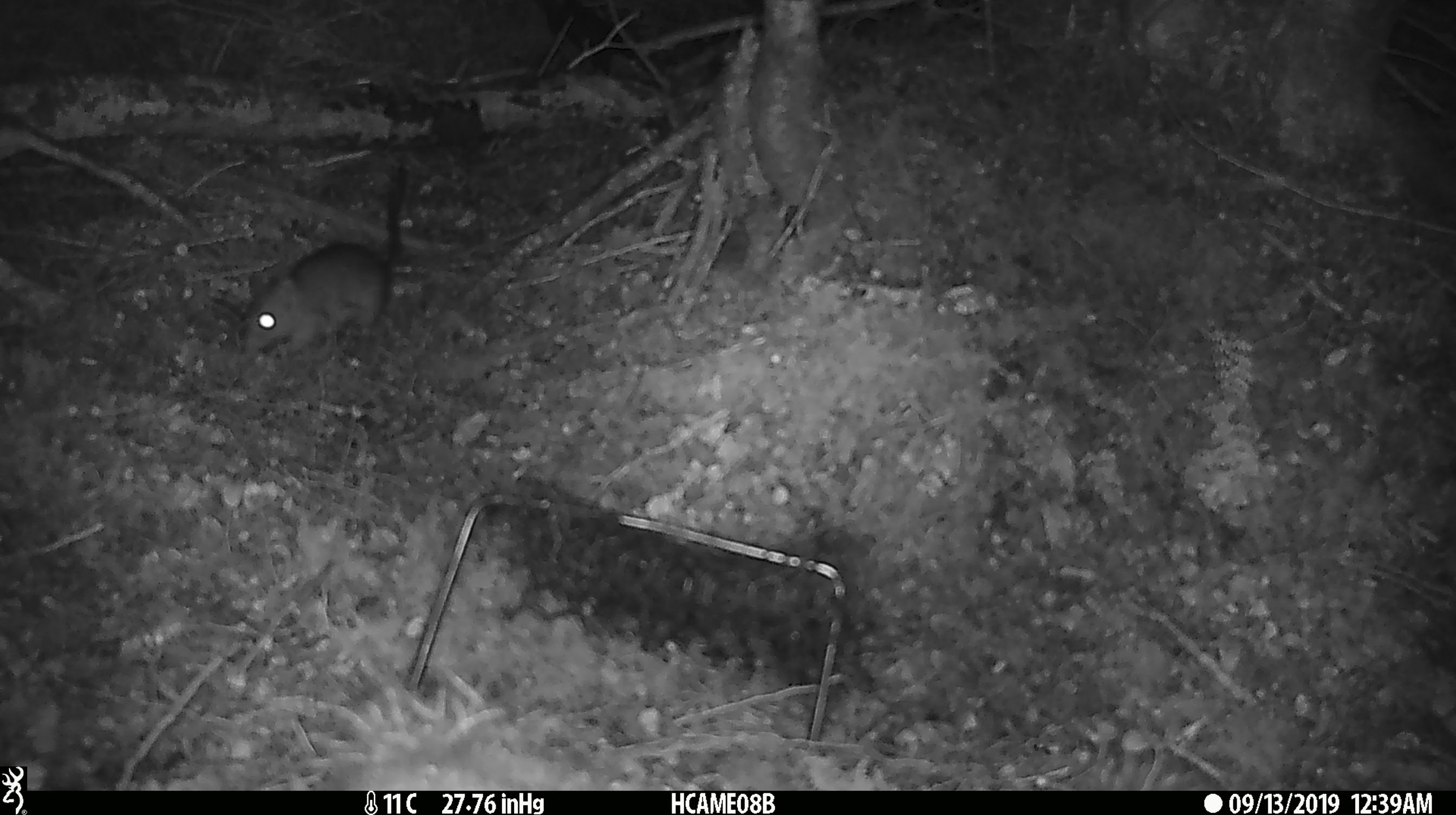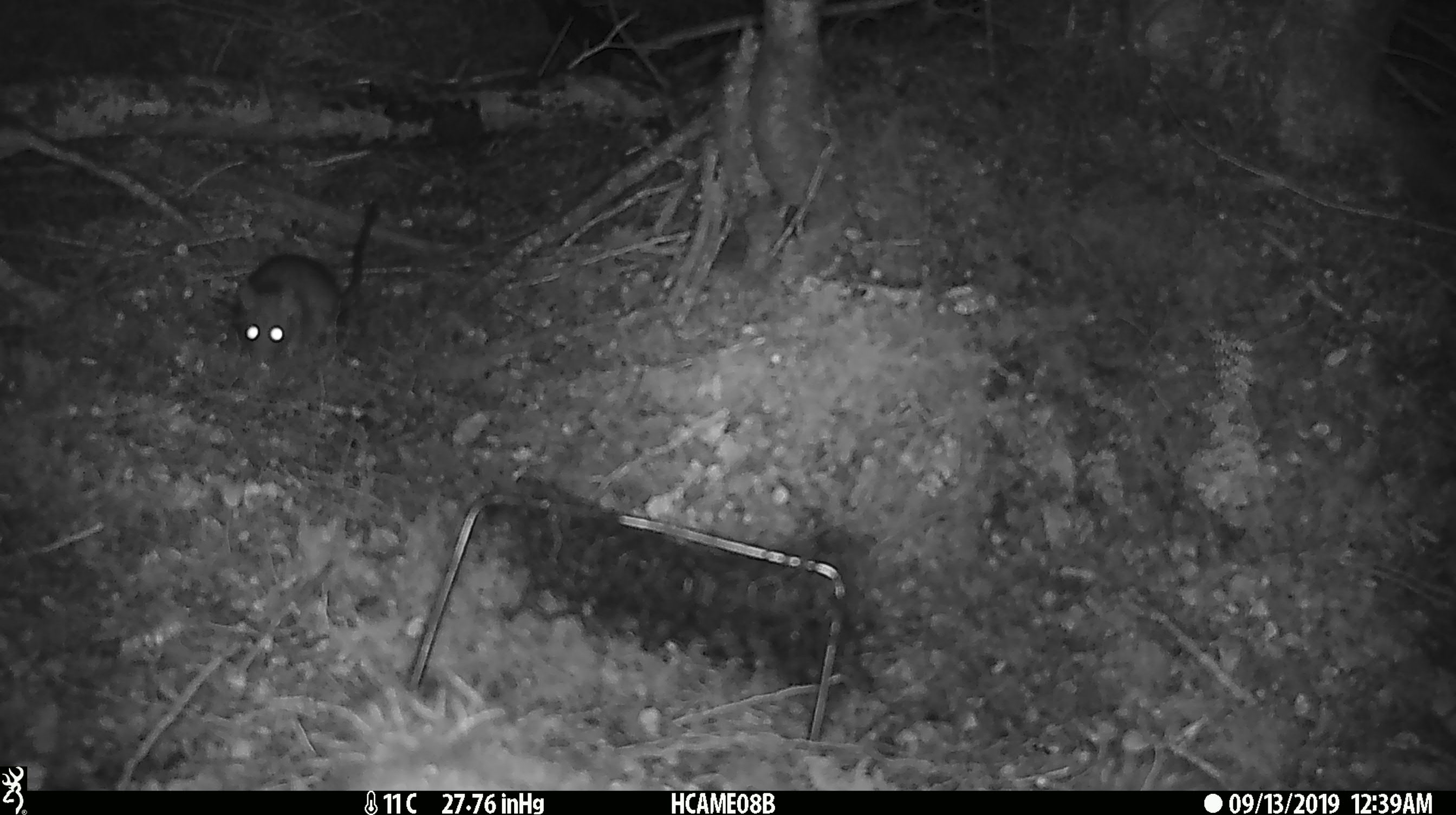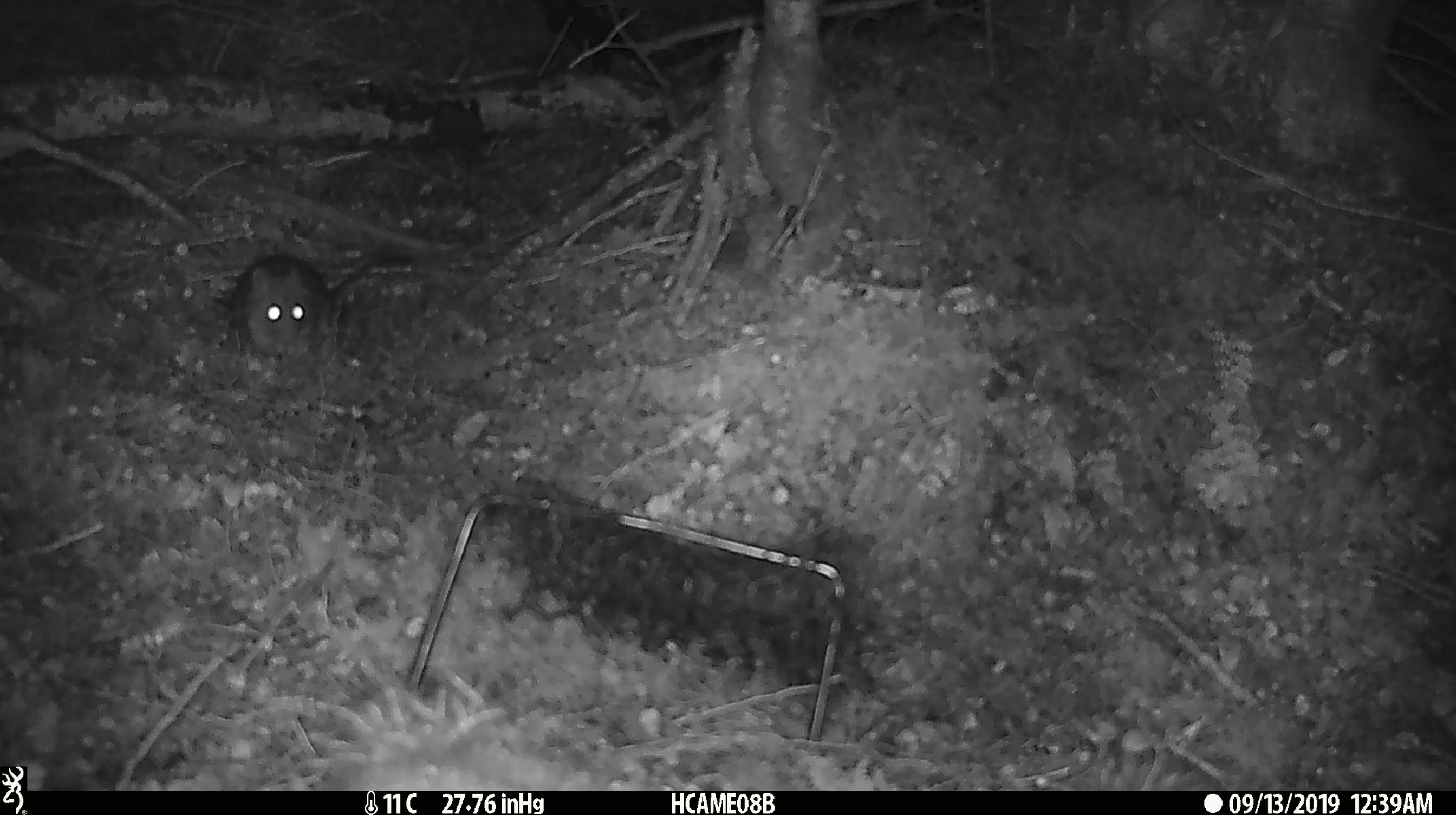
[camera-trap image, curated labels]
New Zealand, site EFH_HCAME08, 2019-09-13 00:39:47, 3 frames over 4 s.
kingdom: Animalia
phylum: Chordata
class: Mammalia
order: Rodentia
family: Muridae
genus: Rattus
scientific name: Rattus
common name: rat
Rat (Rattus).